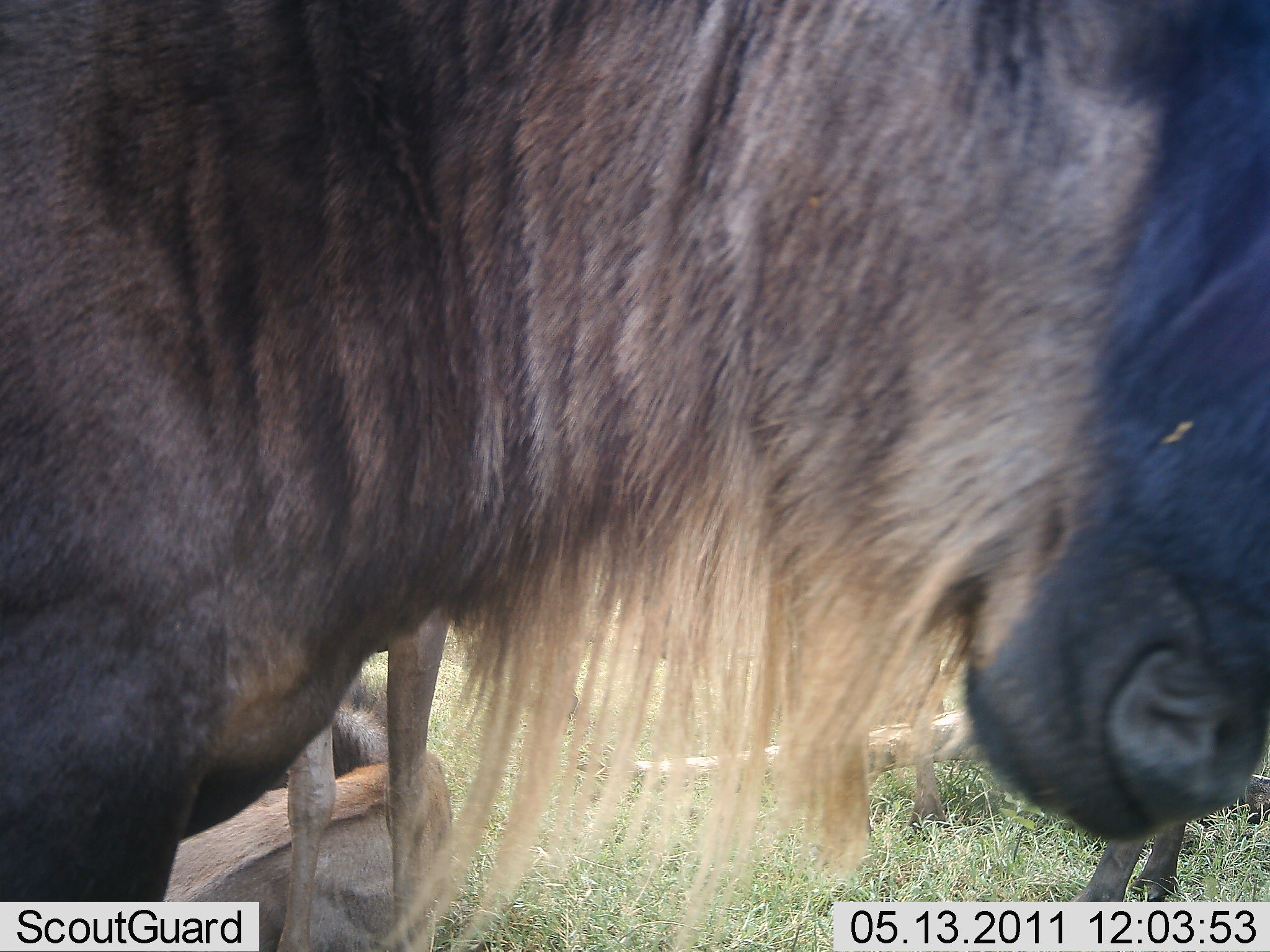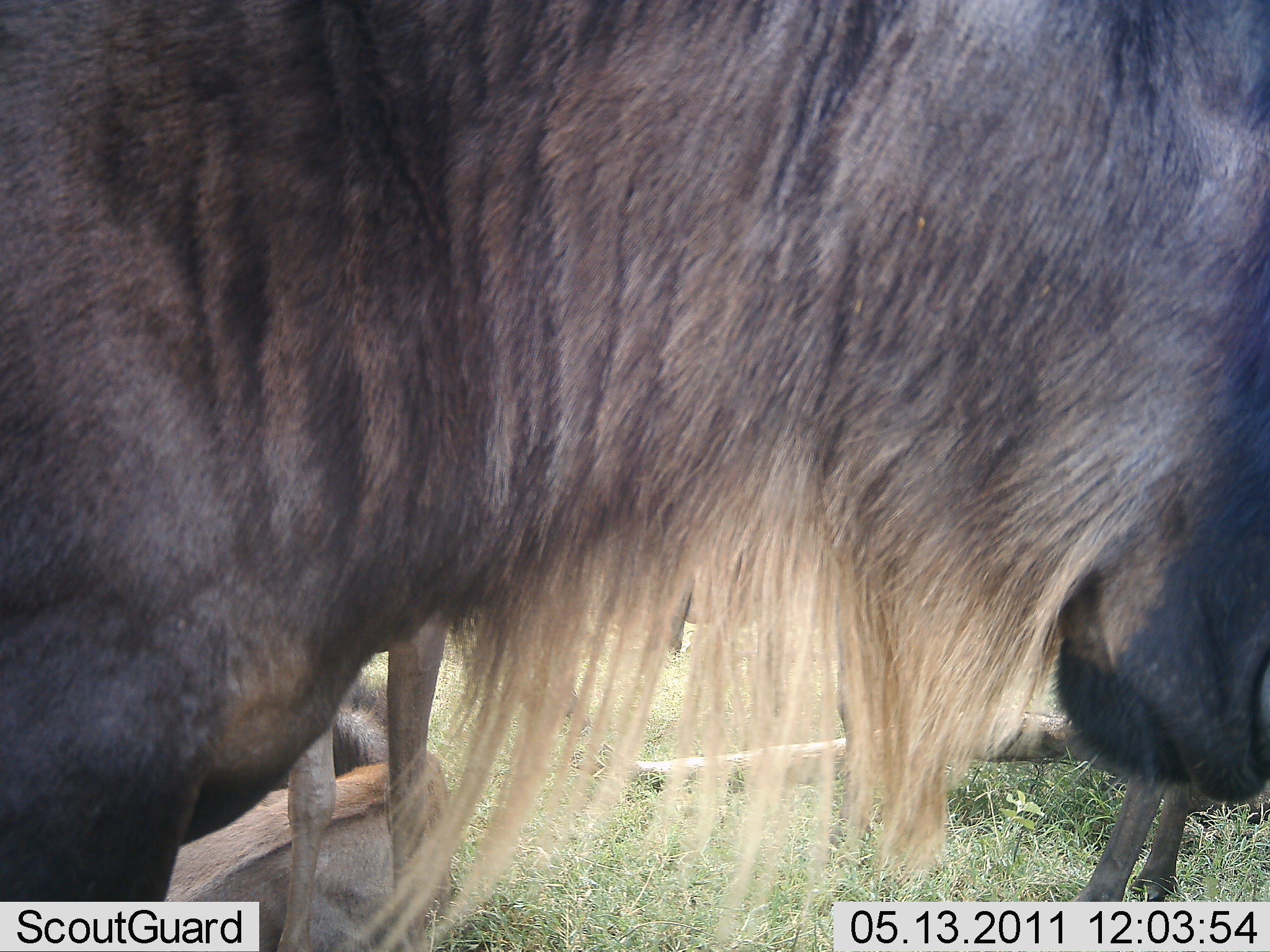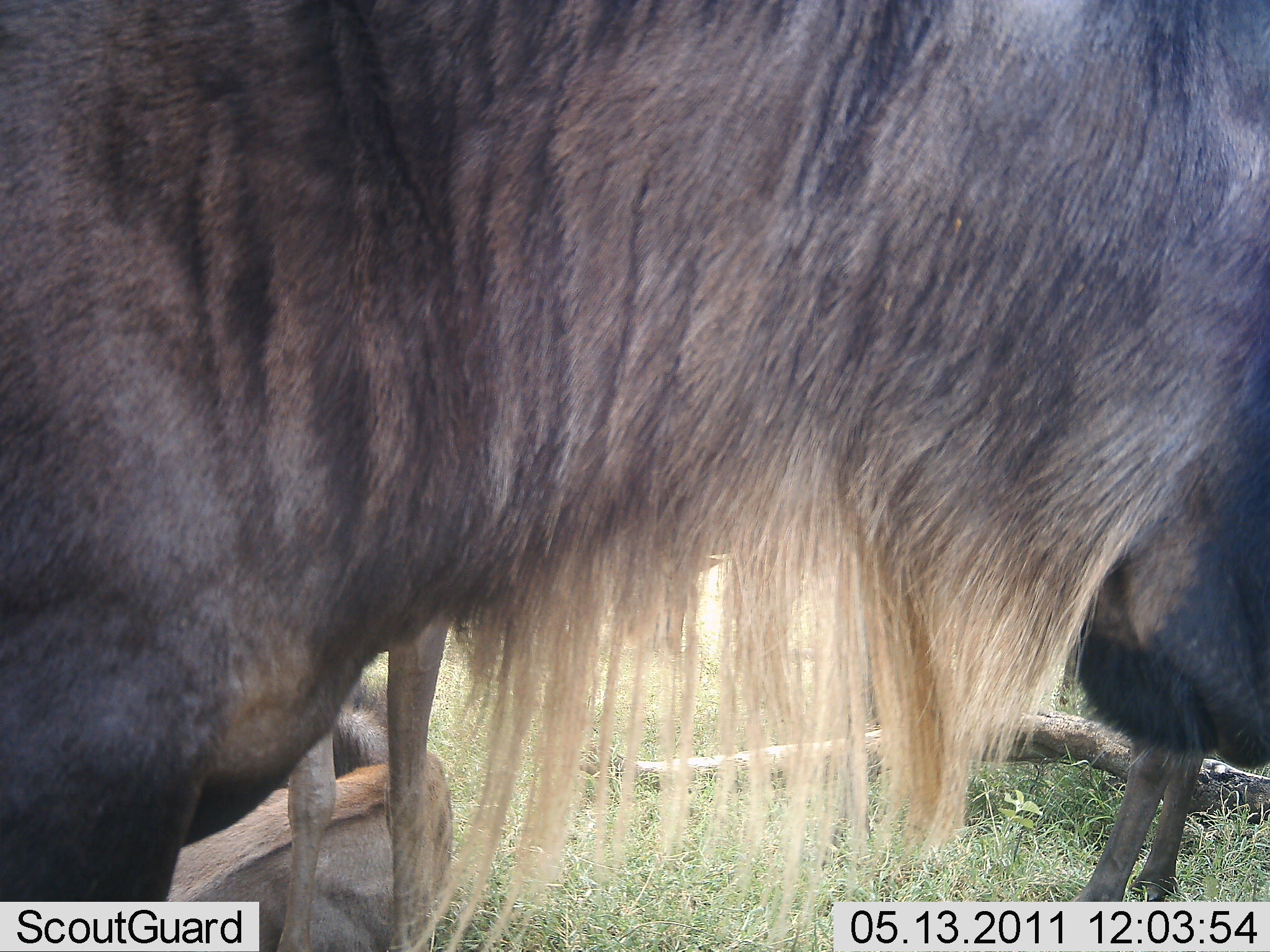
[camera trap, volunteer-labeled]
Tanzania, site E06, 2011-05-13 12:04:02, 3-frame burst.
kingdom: Animalia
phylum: Chordata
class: Mammalia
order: Artiodactyla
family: Bovidae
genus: Connochaetes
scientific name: Connochaetes taurinus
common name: blue wildebeest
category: wildebeest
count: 3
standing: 64%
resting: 45%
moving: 27%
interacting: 0%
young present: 9%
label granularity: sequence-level